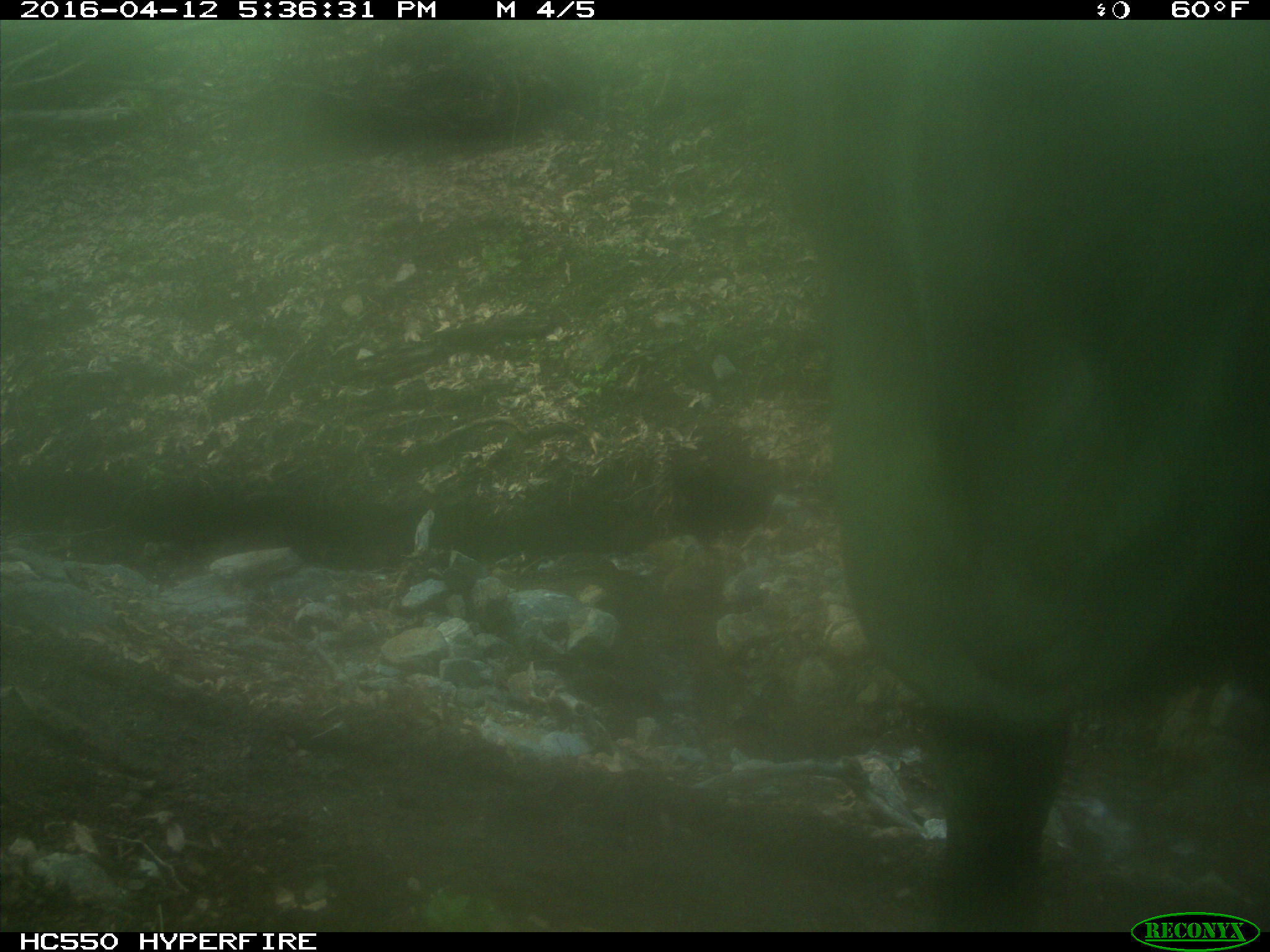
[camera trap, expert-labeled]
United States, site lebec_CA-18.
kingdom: Animalia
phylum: Chordata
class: Mammalia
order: Artiodactyla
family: Bovidae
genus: Bos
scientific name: Bos taurus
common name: domestic cow